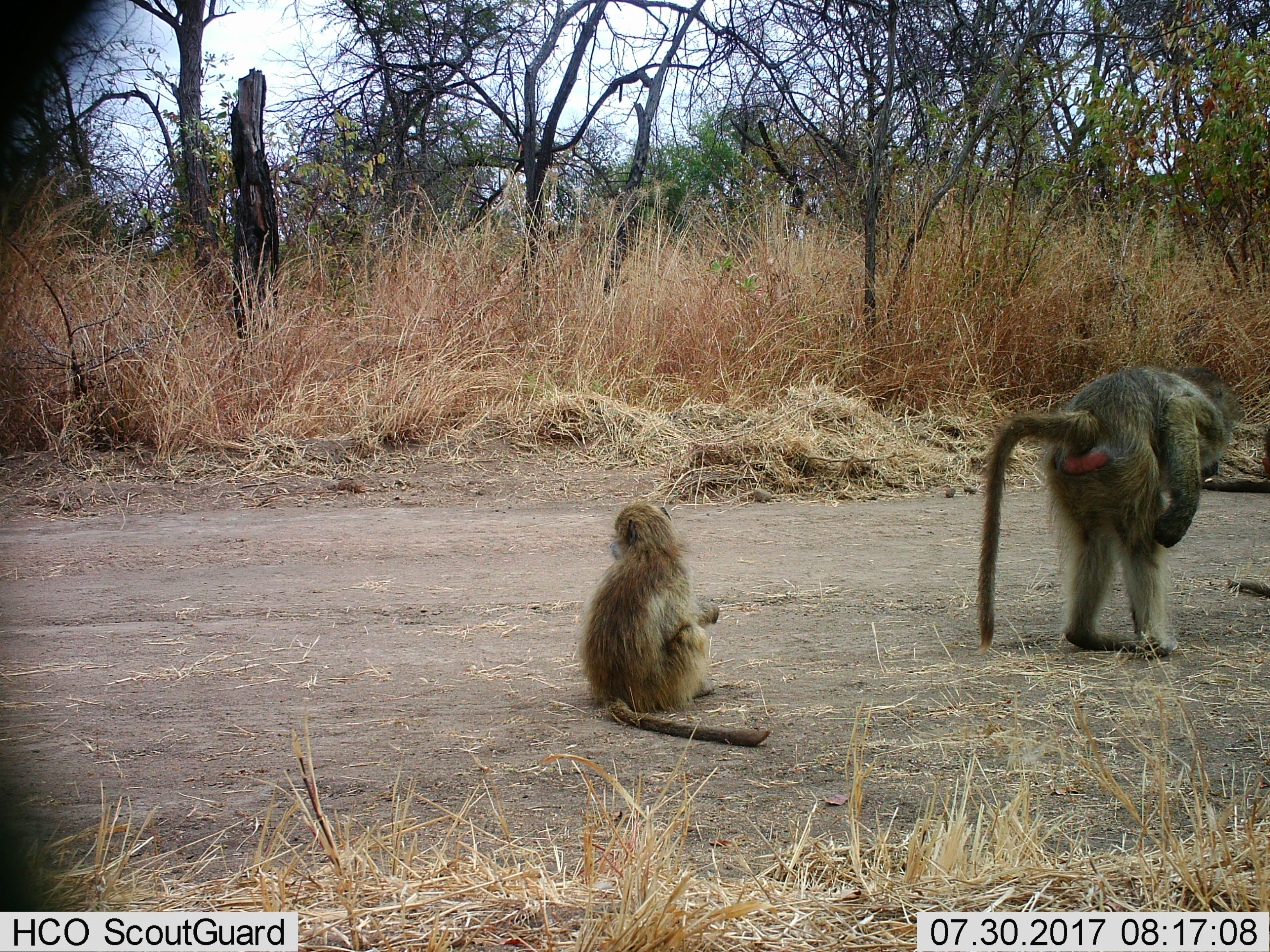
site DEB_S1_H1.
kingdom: Animalia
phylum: Chordata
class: Mammalia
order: Primates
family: Cercopithecidae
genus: Papio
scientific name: Papio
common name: baboon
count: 2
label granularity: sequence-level